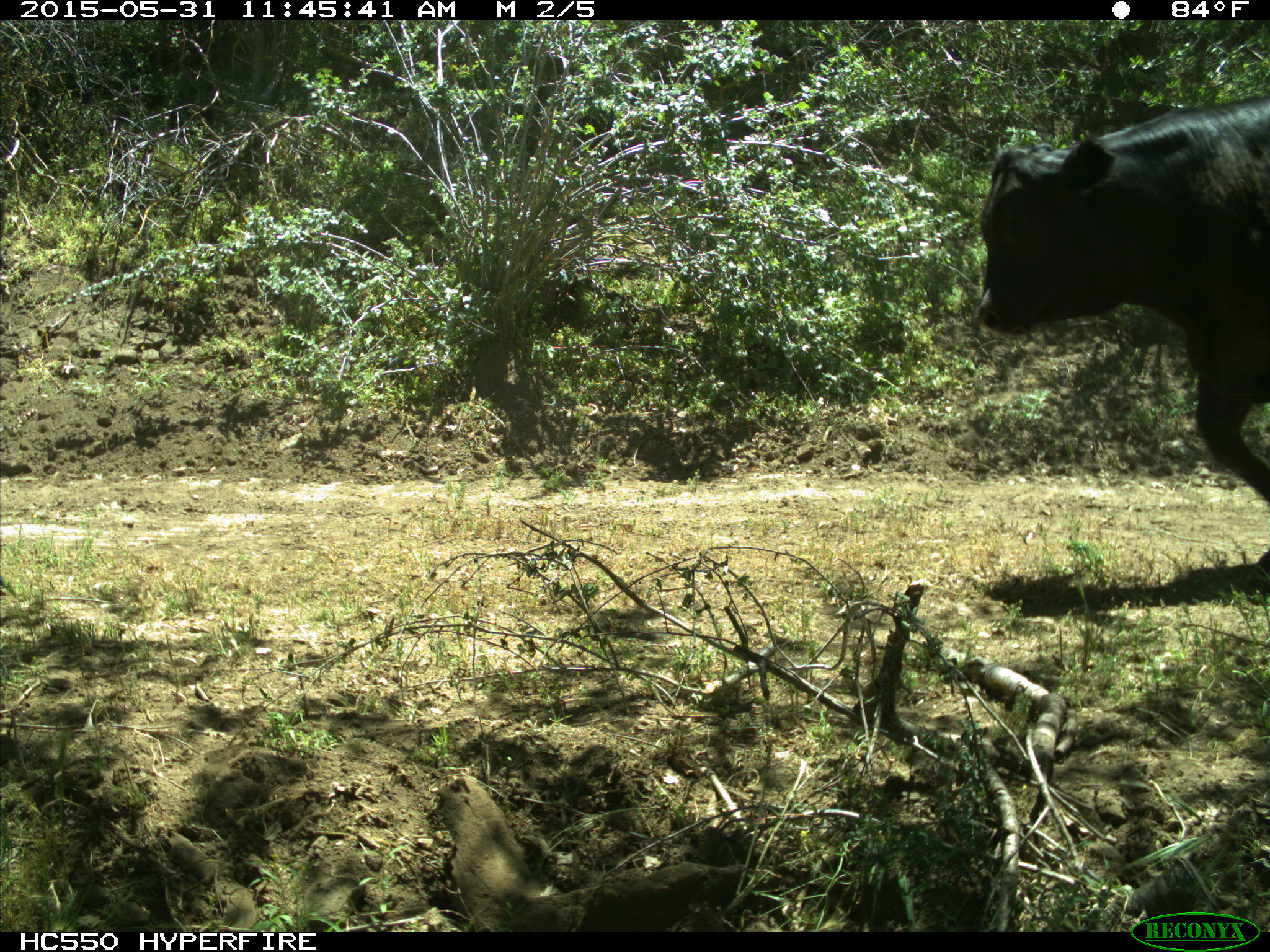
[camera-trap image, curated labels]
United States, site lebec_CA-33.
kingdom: Animalia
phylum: Chordata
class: Mammalia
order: Artiodactyla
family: Bovidae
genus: Bos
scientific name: Bos taurus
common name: domestic cow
Bos taurus (domestic cow).